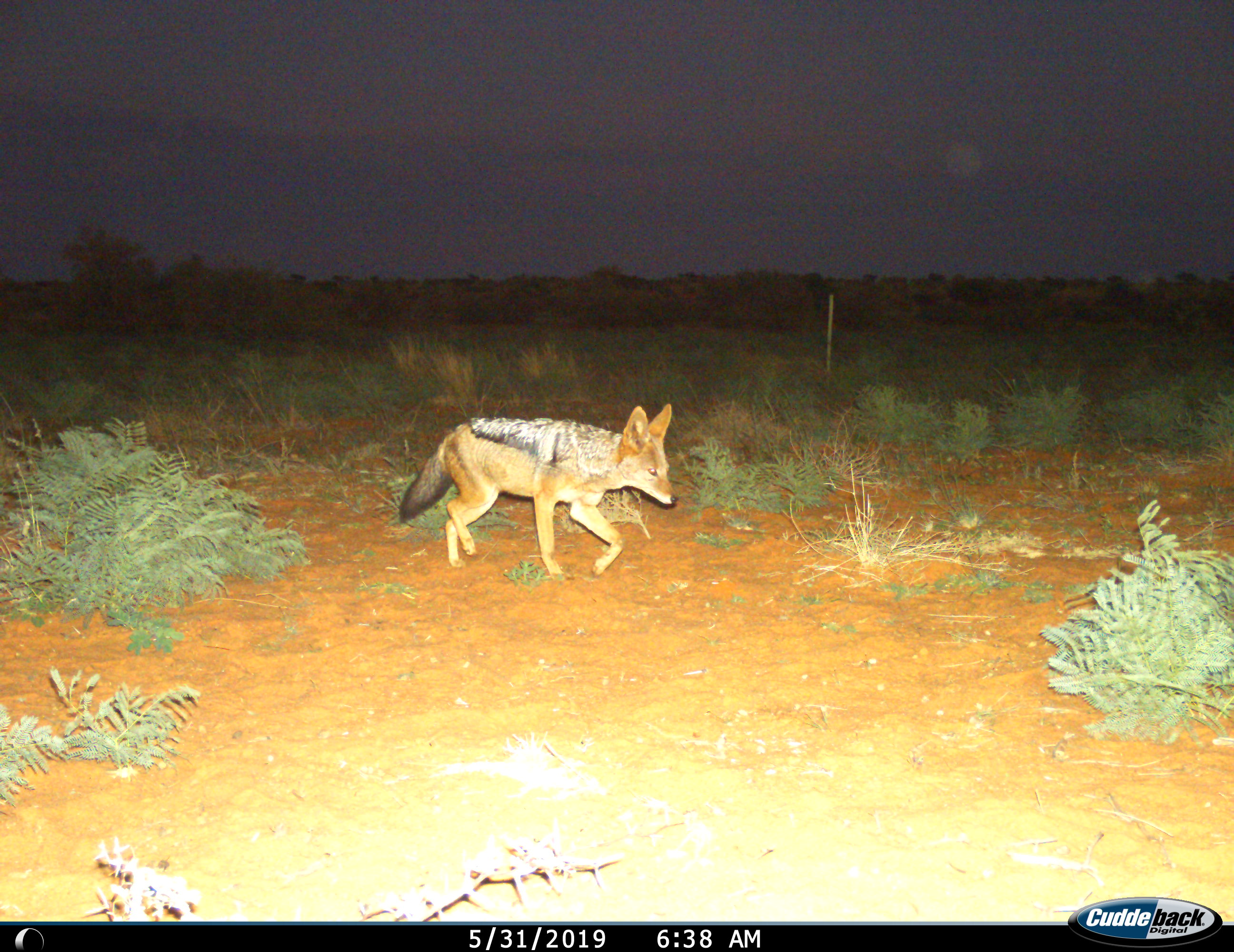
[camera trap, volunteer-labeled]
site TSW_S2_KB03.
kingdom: Animalia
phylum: Chordata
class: Mammalia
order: Carnivora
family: Canidae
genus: Lupulella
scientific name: Lupulella mesomelas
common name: black-backed jackal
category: jackalblackbacked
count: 1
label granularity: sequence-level